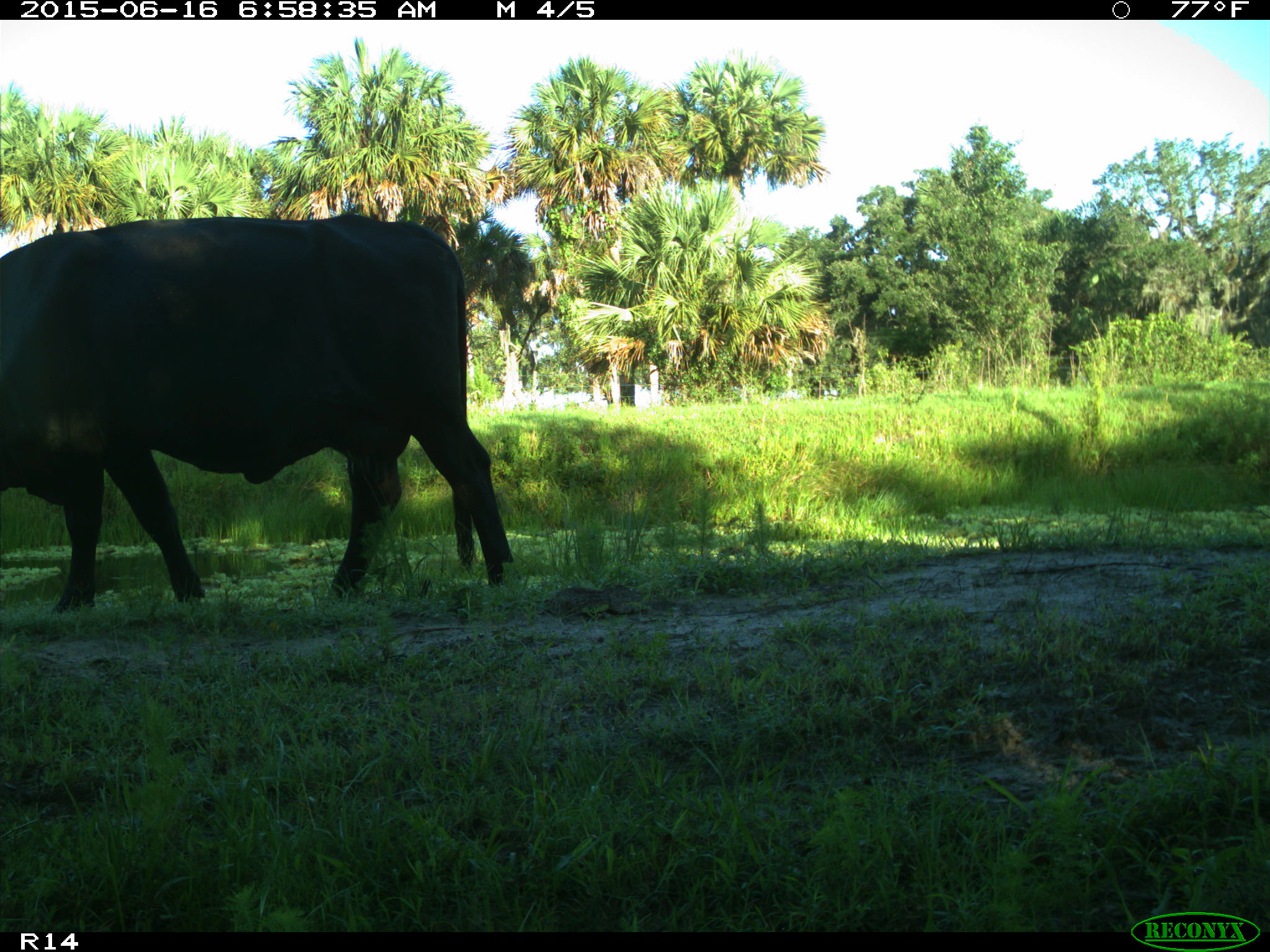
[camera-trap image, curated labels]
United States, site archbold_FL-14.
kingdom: Animalia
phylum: Chordata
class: Mammalia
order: Artiodactyla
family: Bovidae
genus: Bos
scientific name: Bos taurus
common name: domestic cow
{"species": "Bos taurus (domestic cow)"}